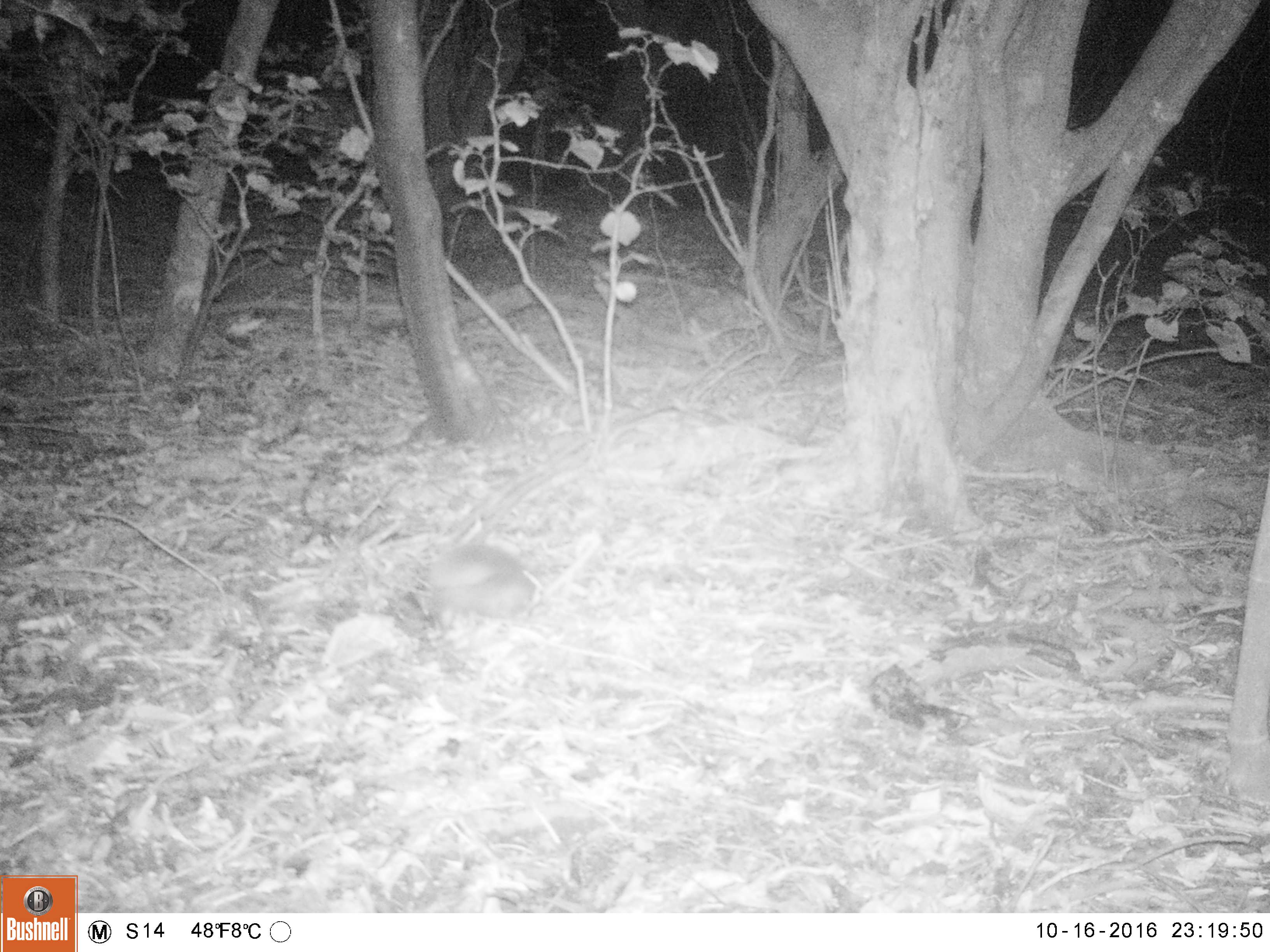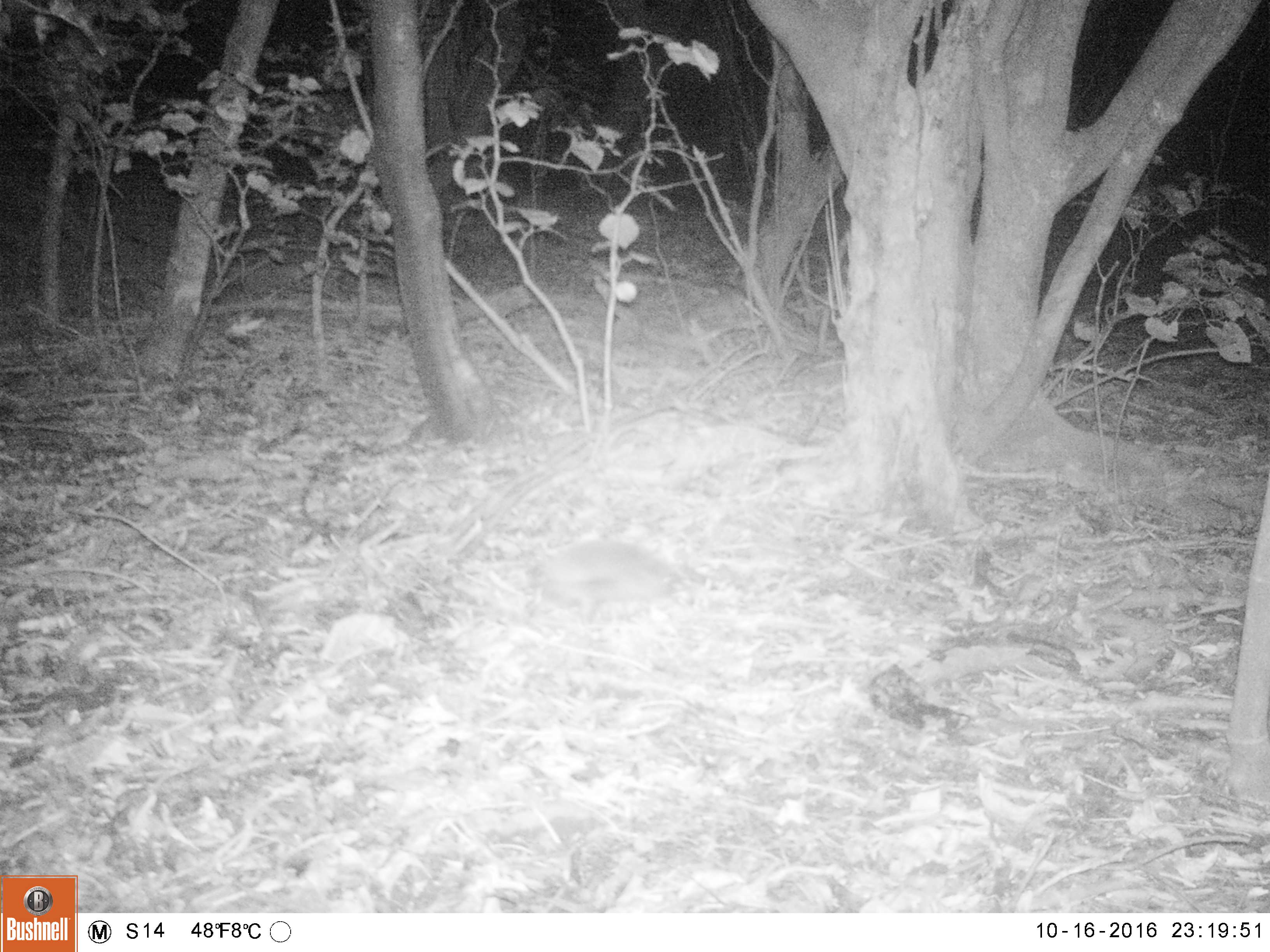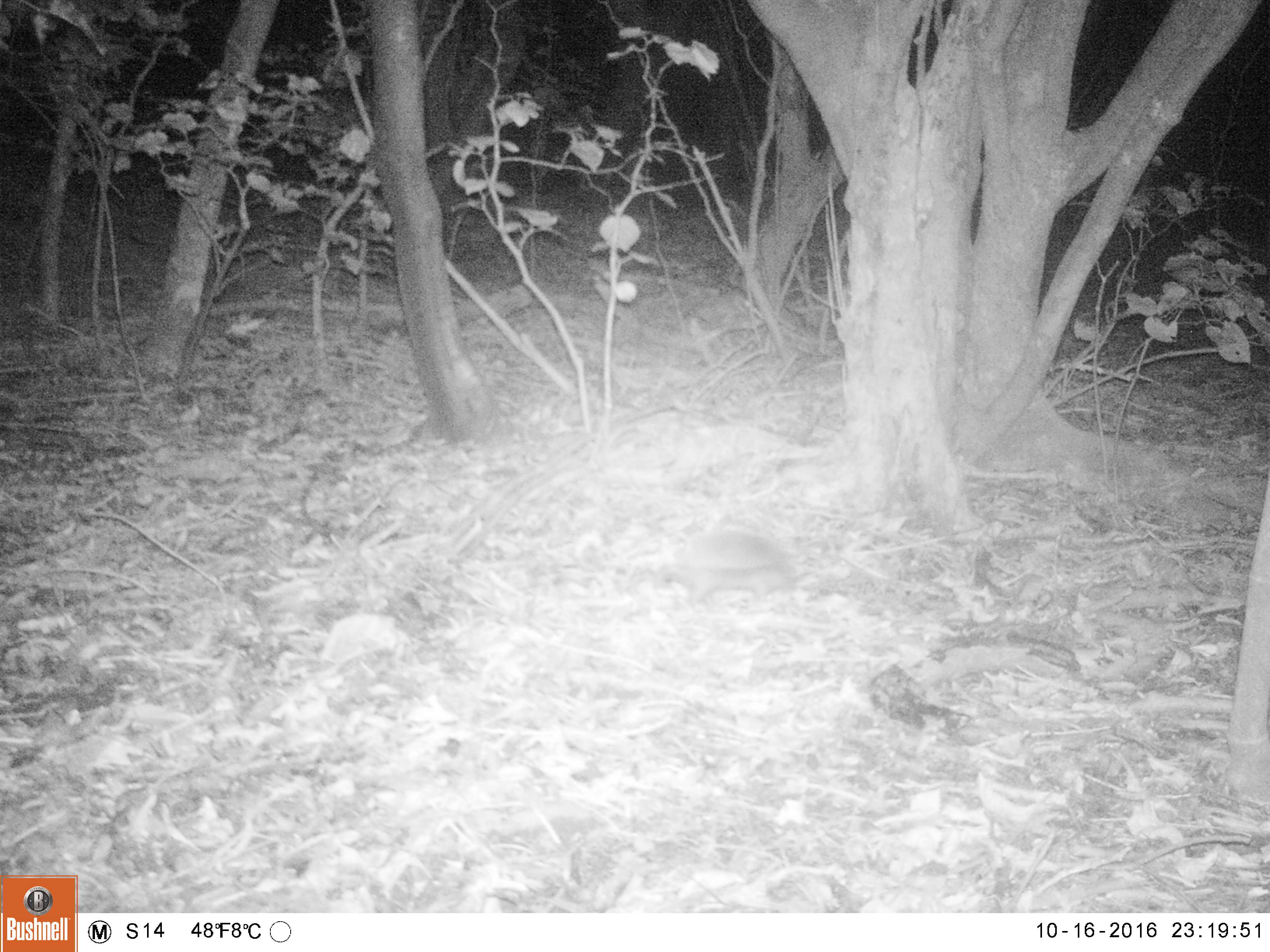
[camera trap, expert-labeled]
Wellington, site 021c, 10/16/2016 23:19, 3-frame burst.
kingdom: Animalia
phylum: Chordata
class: Mammalia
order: Eulipotyphla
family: Erinaceidae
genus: Erinaceus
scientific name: Erinaceus europaeus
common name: hedgehog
Hedgehog (Erinaceus europaeus).